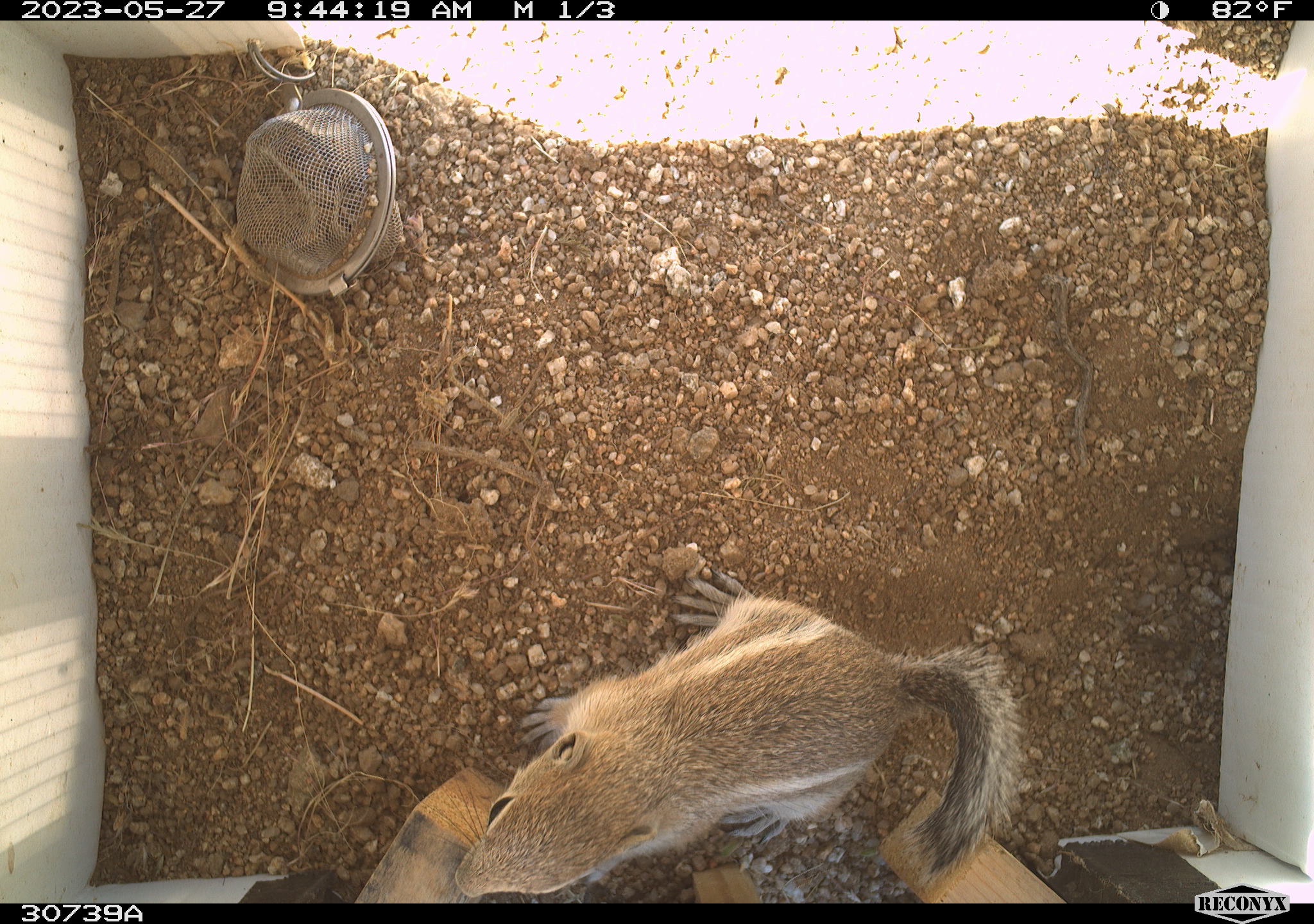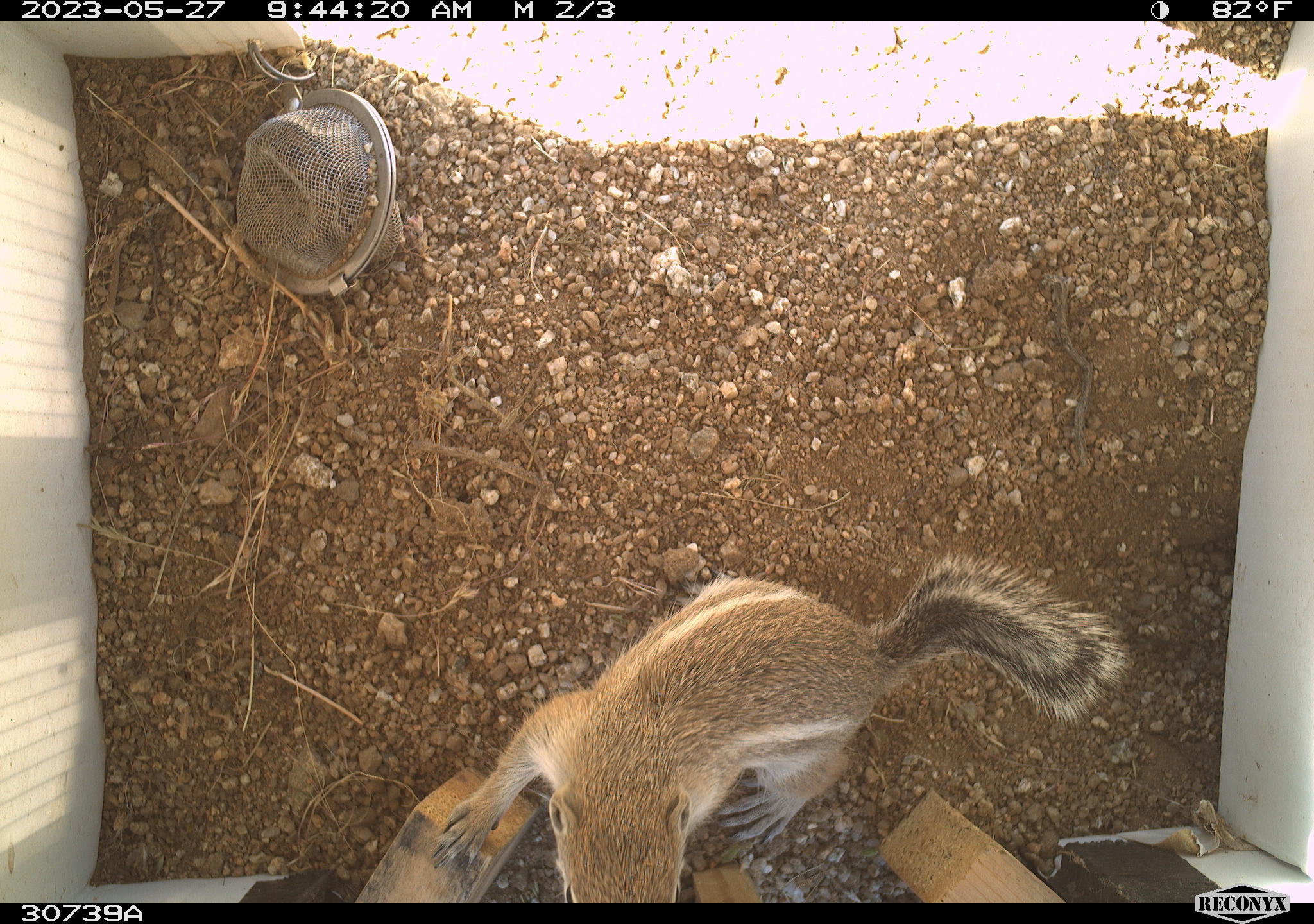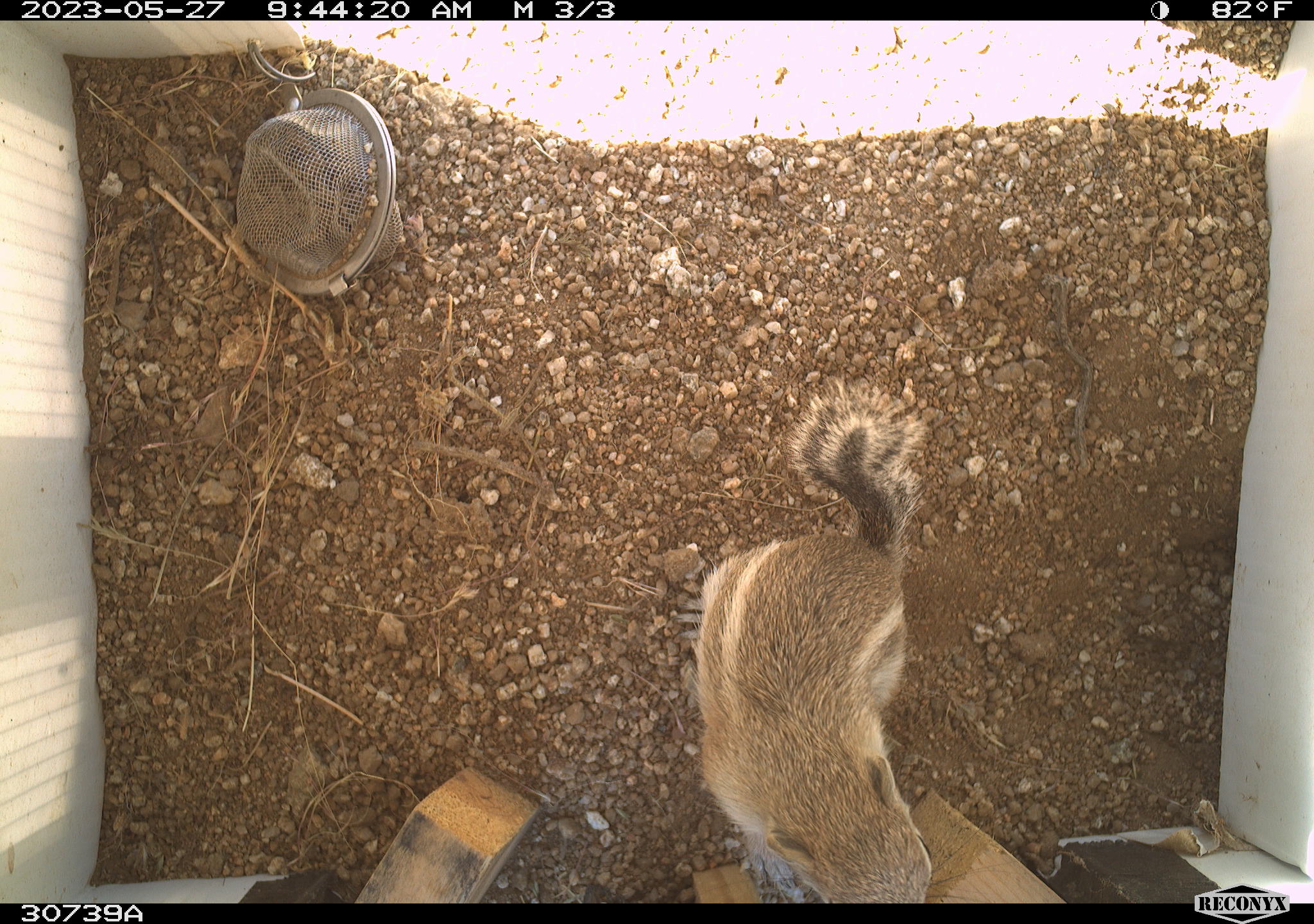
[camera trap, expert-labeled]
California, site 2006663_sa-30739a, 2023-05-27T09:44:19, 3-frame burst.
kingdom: Animalia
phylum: Chordata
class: Mammalia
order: Rodentia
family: Sciuridae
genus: Ammospermophilus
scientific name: Ammospermophilus leucurus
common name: white-tailed antelope squirrel